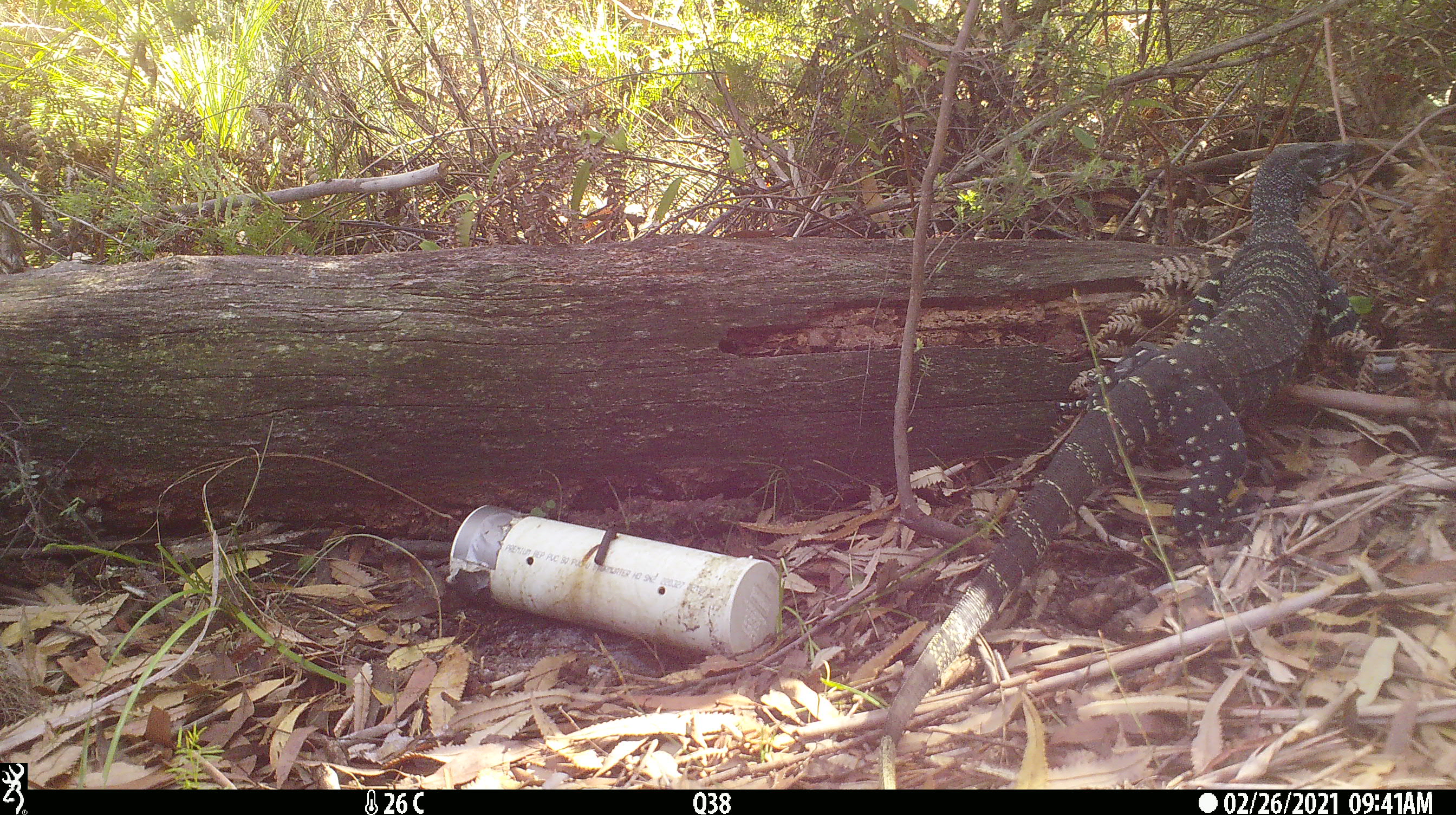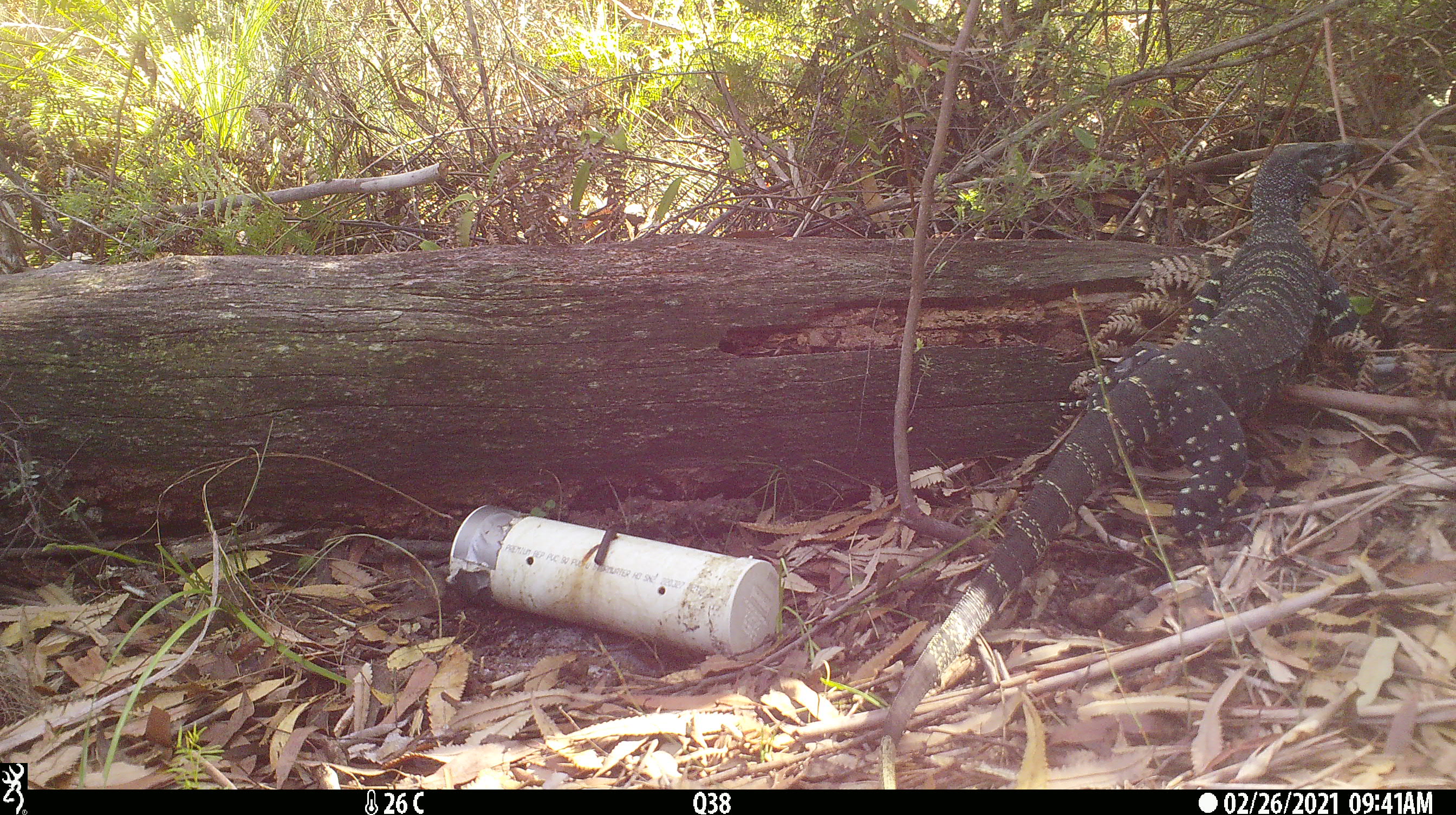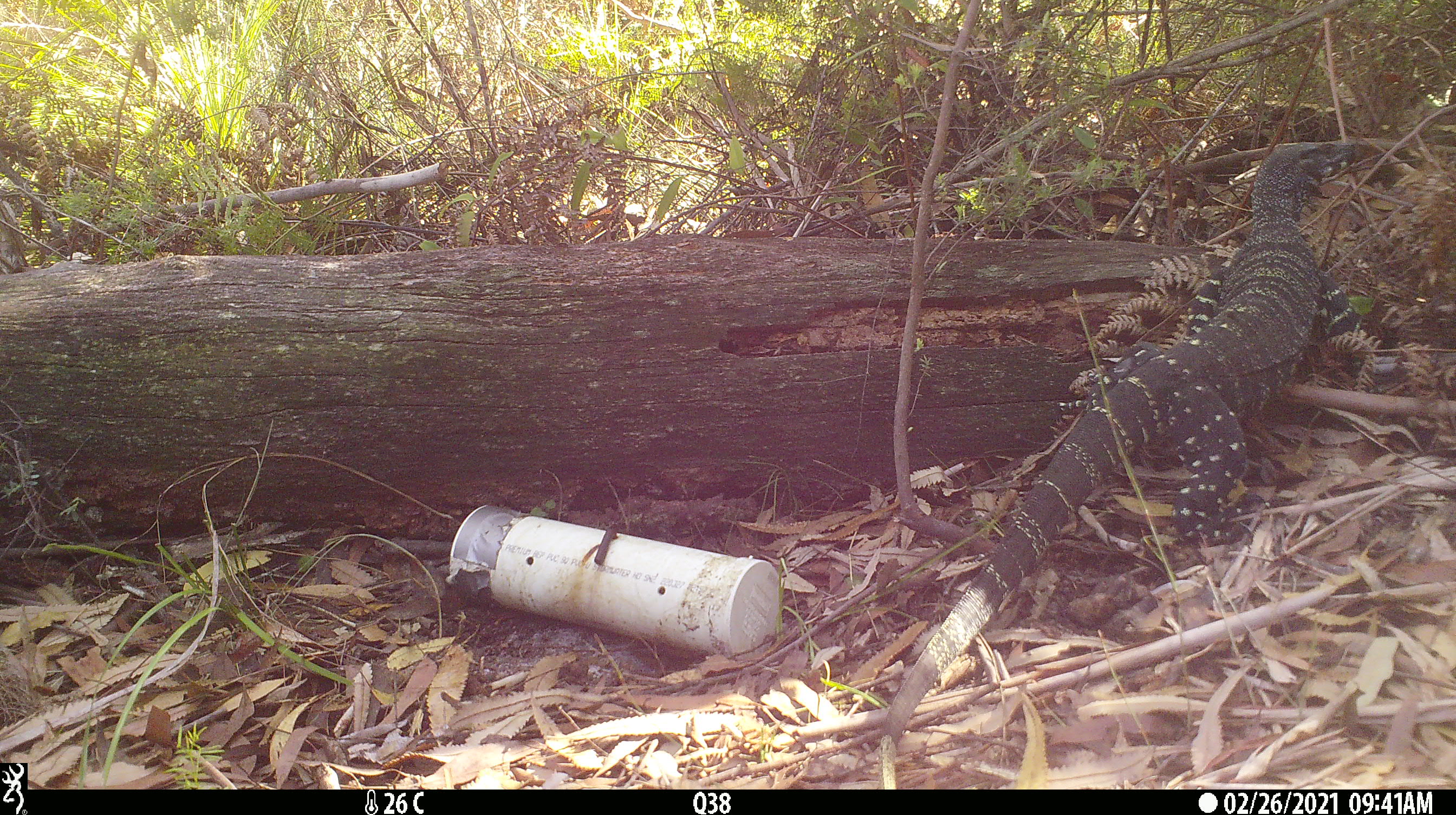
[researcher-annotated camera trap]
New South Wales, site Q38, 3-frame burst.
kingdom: Animalia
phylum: Chordata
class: Reptilia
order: Squamata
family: Varanidae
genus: Varanus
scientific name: Varanus varius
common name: lace monitor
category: goanna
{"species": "goanna (lace monitor) (Varanus varius)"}